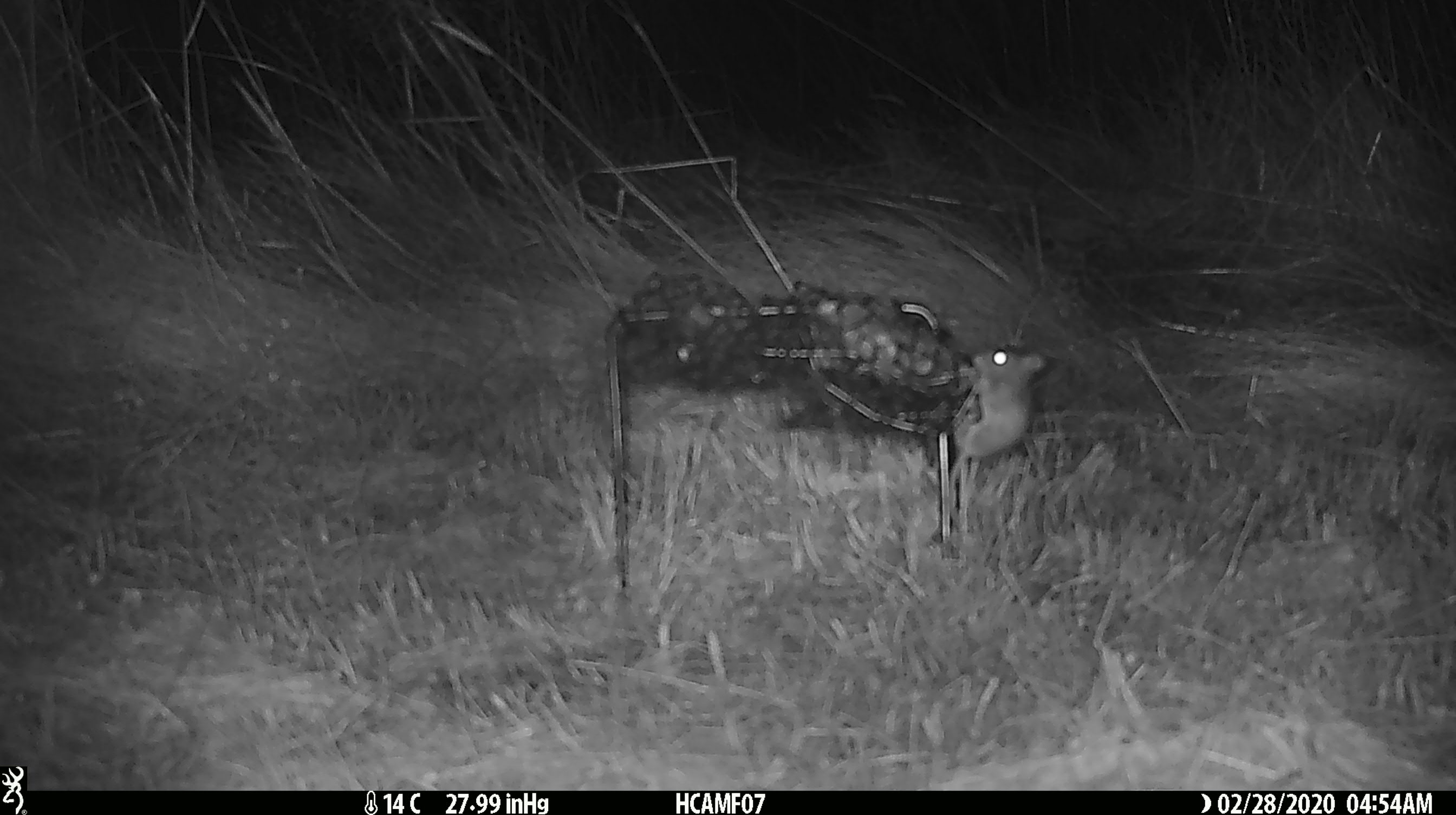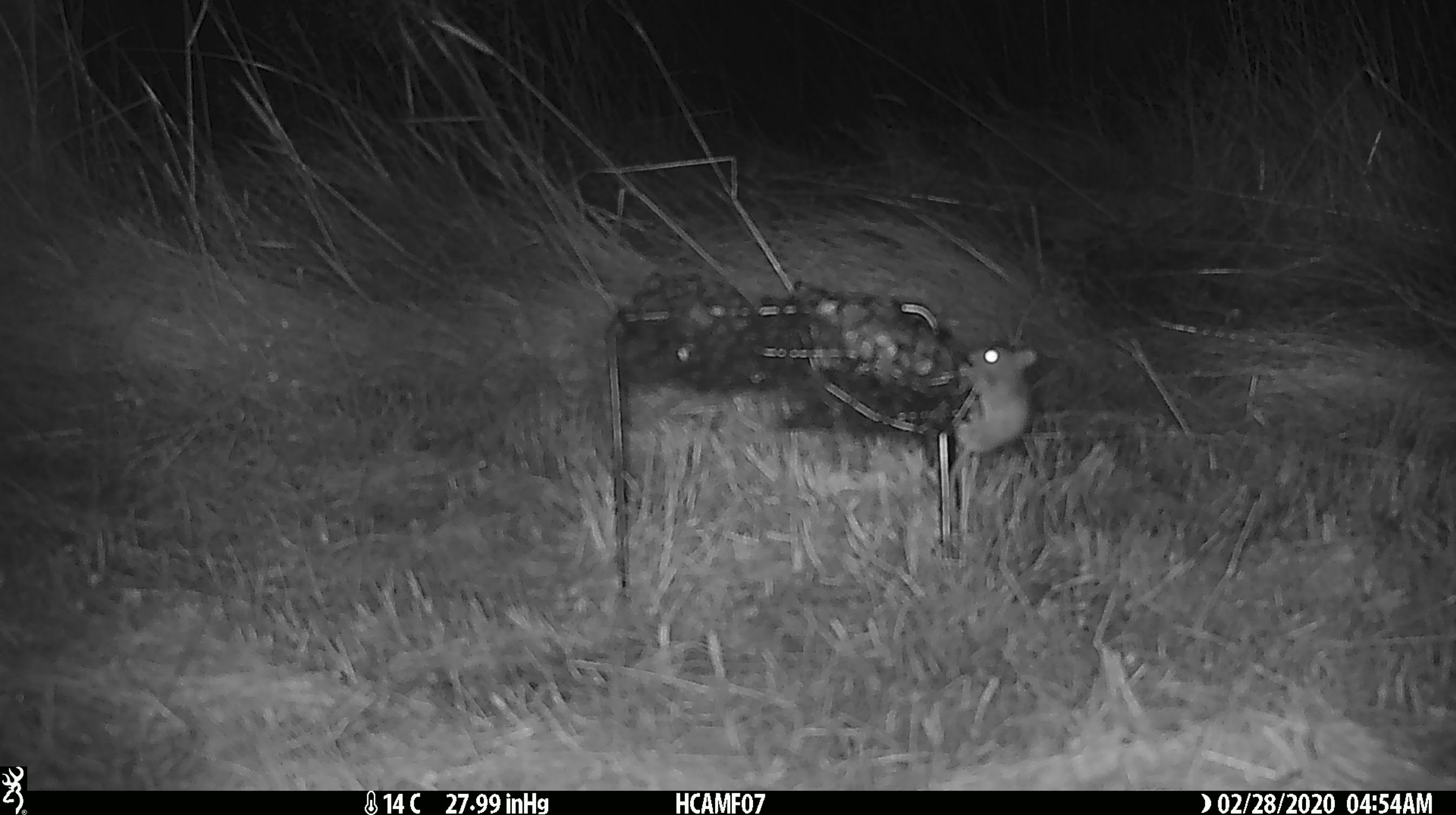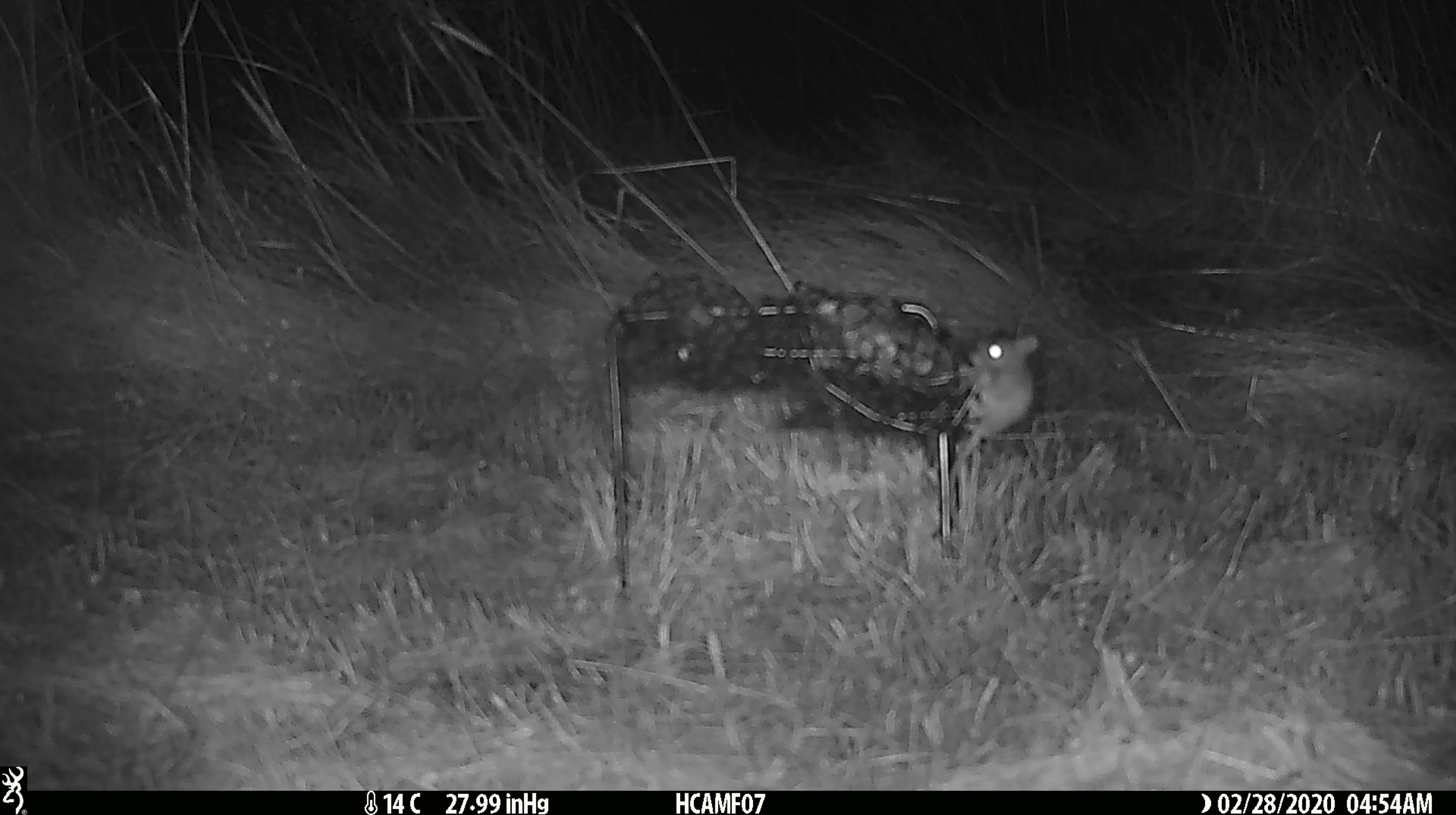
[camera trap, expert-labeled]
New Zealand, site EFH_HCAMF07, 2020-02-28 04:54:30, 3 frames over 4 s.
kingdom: Animalia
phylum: Chordata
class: Mammalia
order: Rodentia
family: Muridae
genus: Mus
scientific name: Mus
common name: mouse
Mouse (Mus).